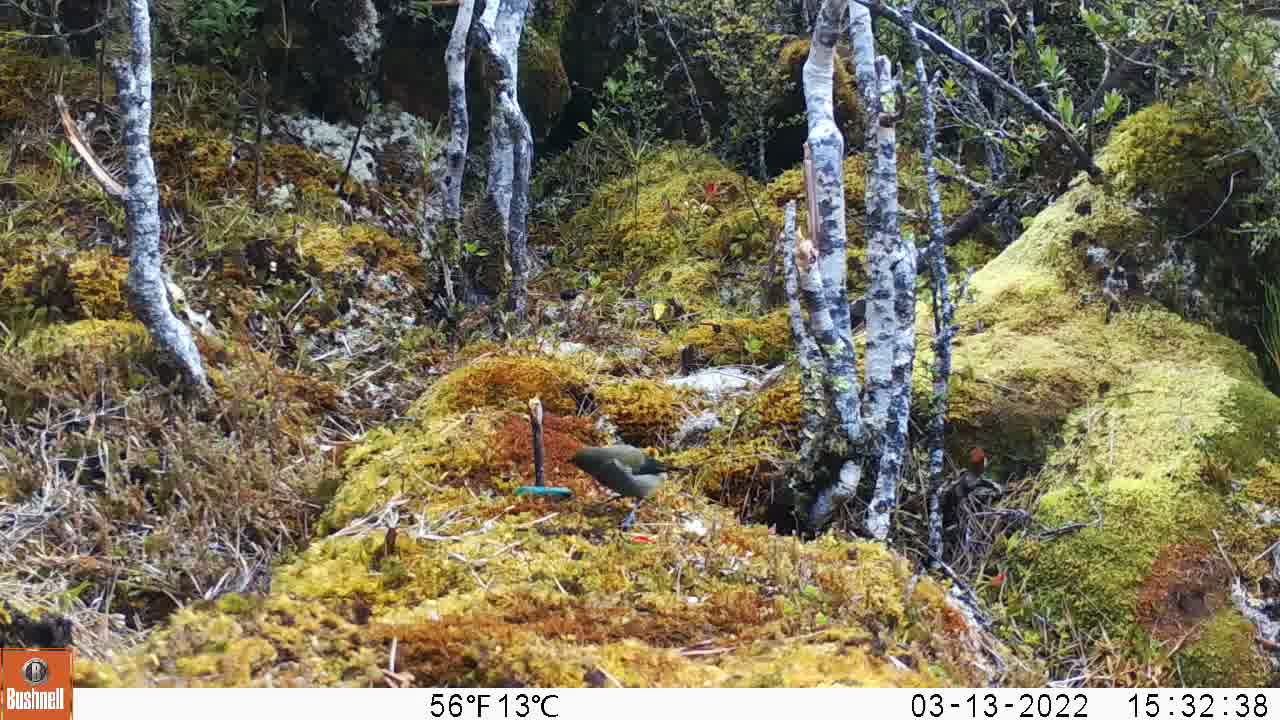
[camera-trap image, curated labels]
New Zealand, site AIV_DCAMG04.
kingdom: Animalia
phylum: Chordata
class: Aves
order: Passeriformes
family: Meliphagidae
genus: Anthornis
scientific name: Anthornis melanura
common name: new zealand bellbird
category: bellbird